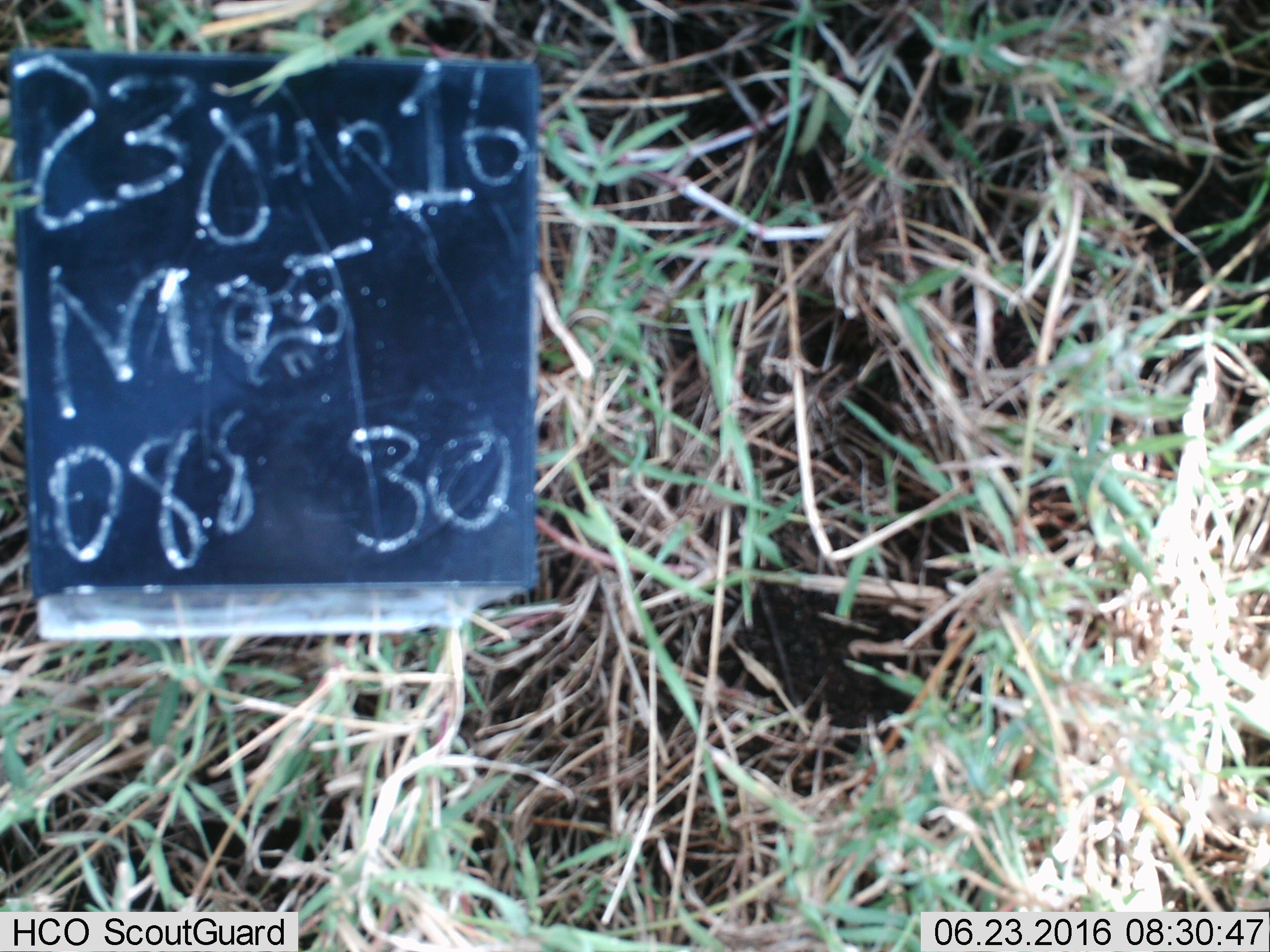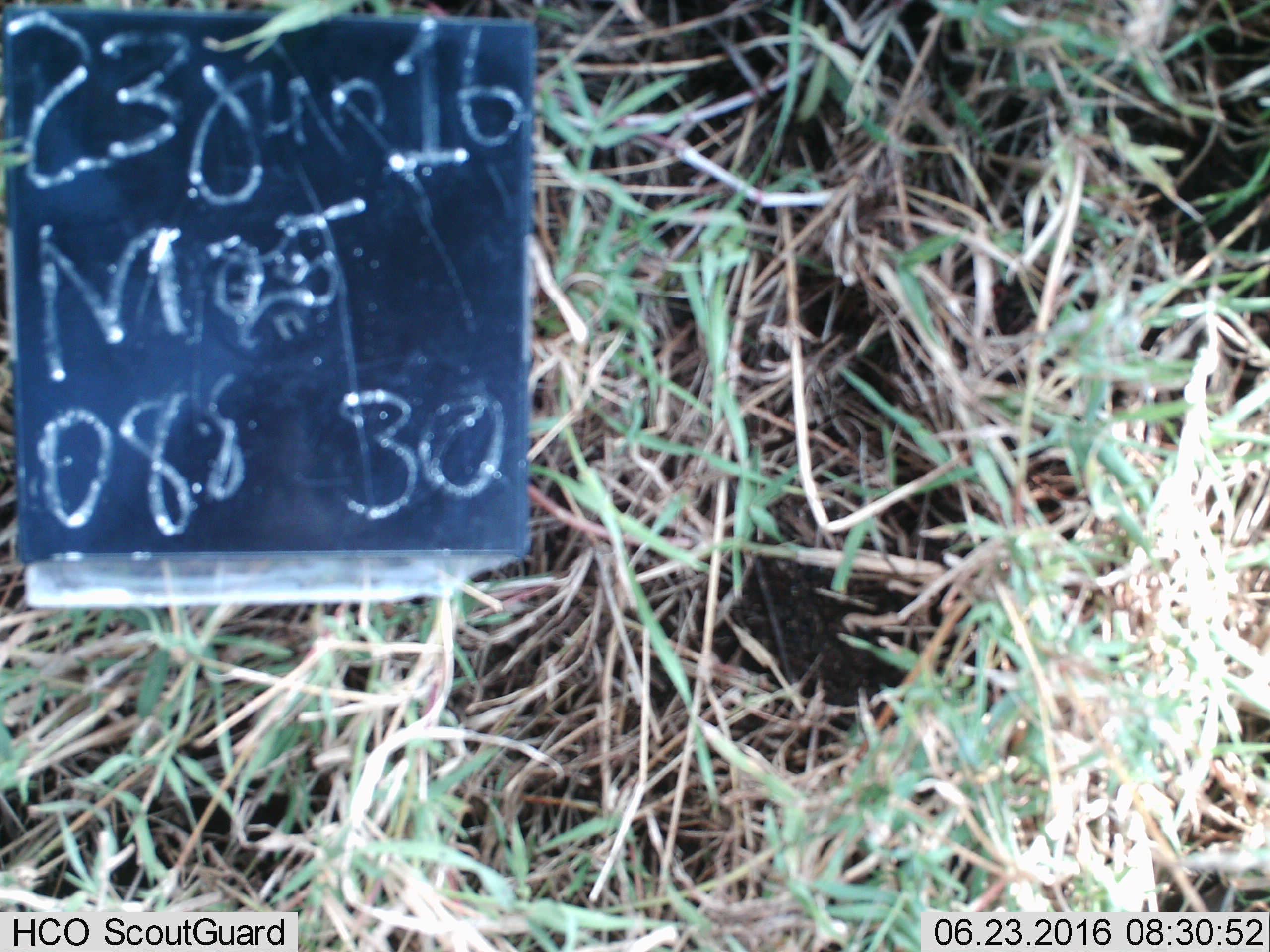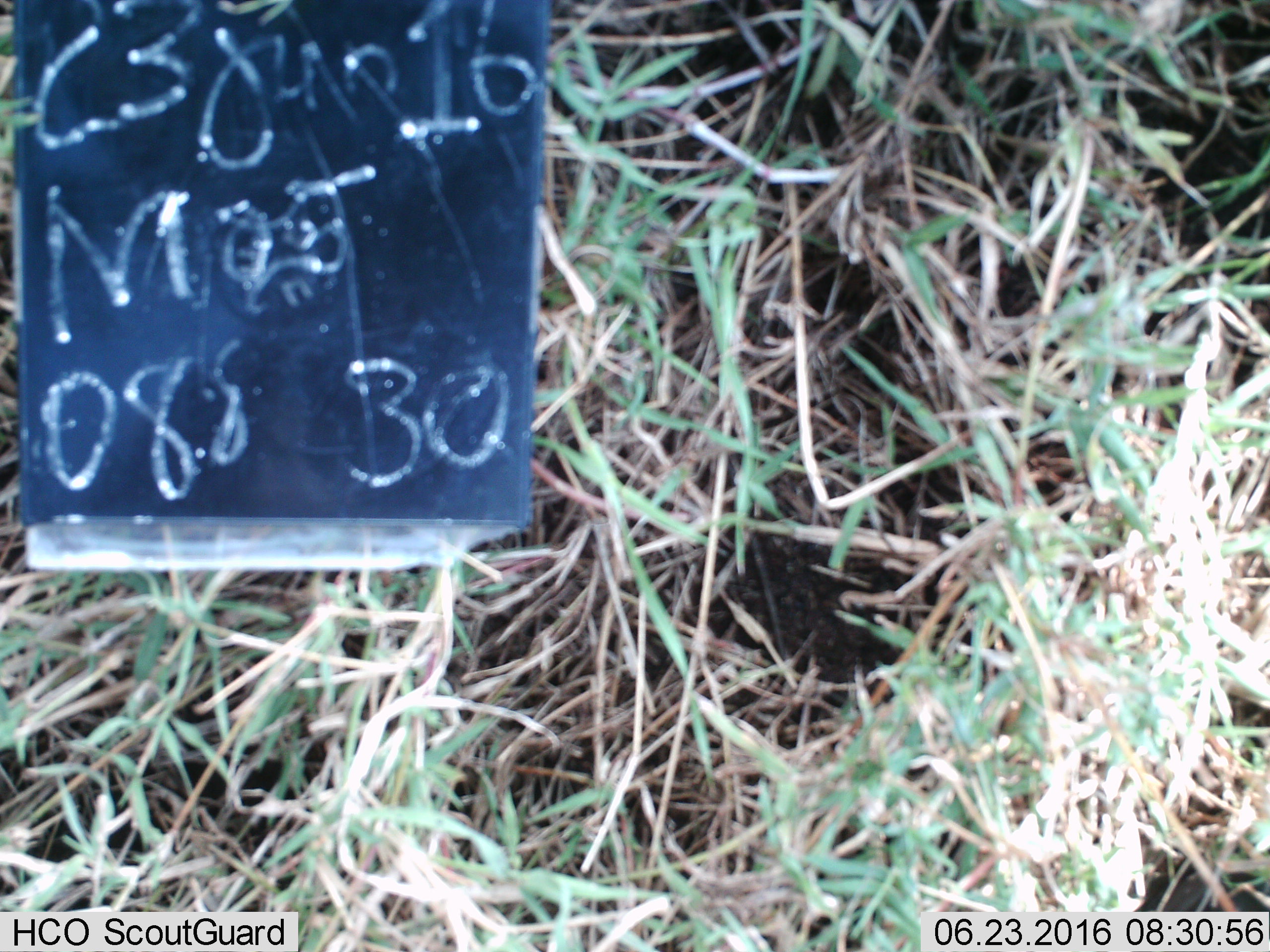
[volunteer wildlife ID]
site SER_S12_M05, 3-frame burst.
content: unidentified animal